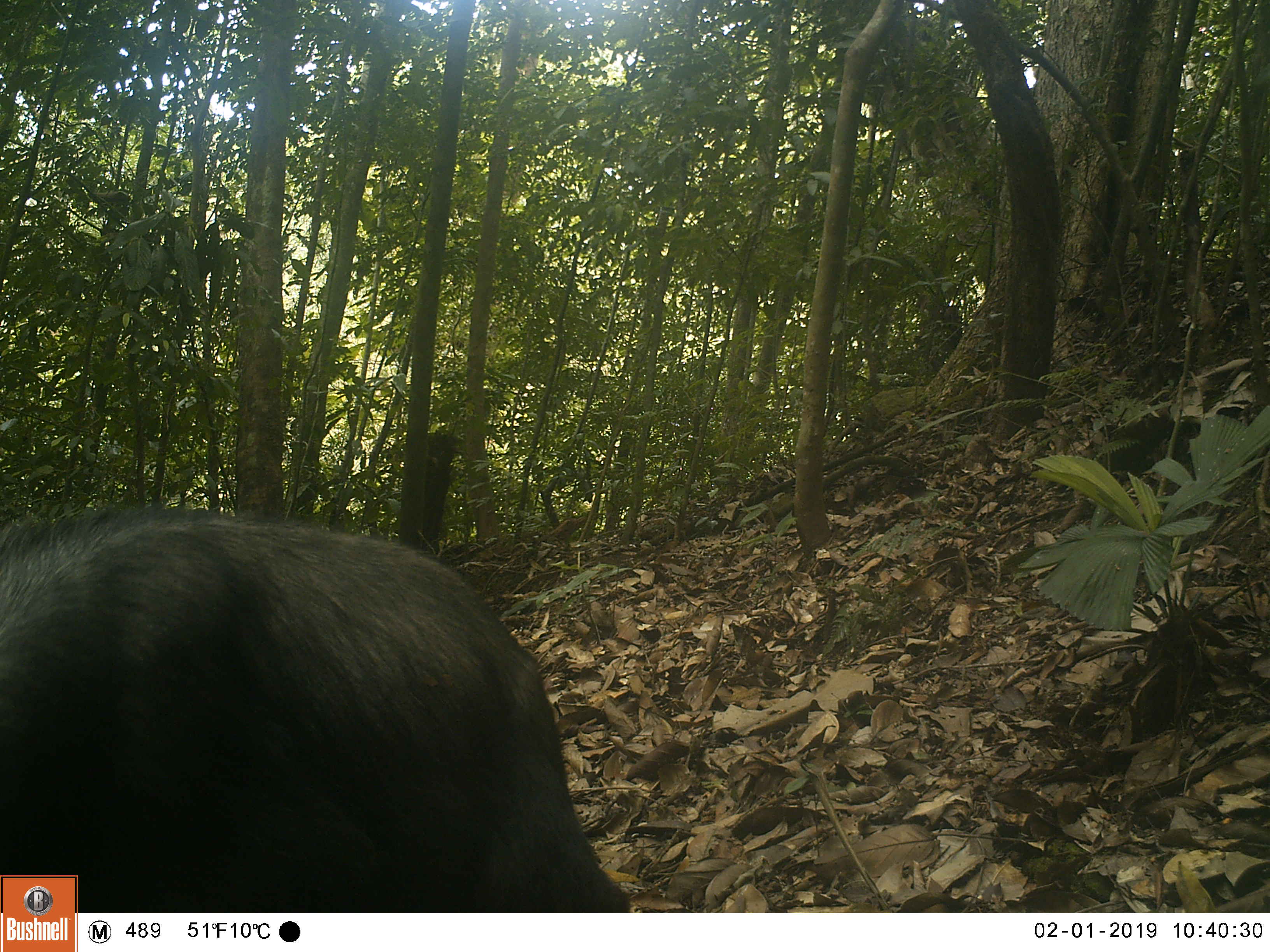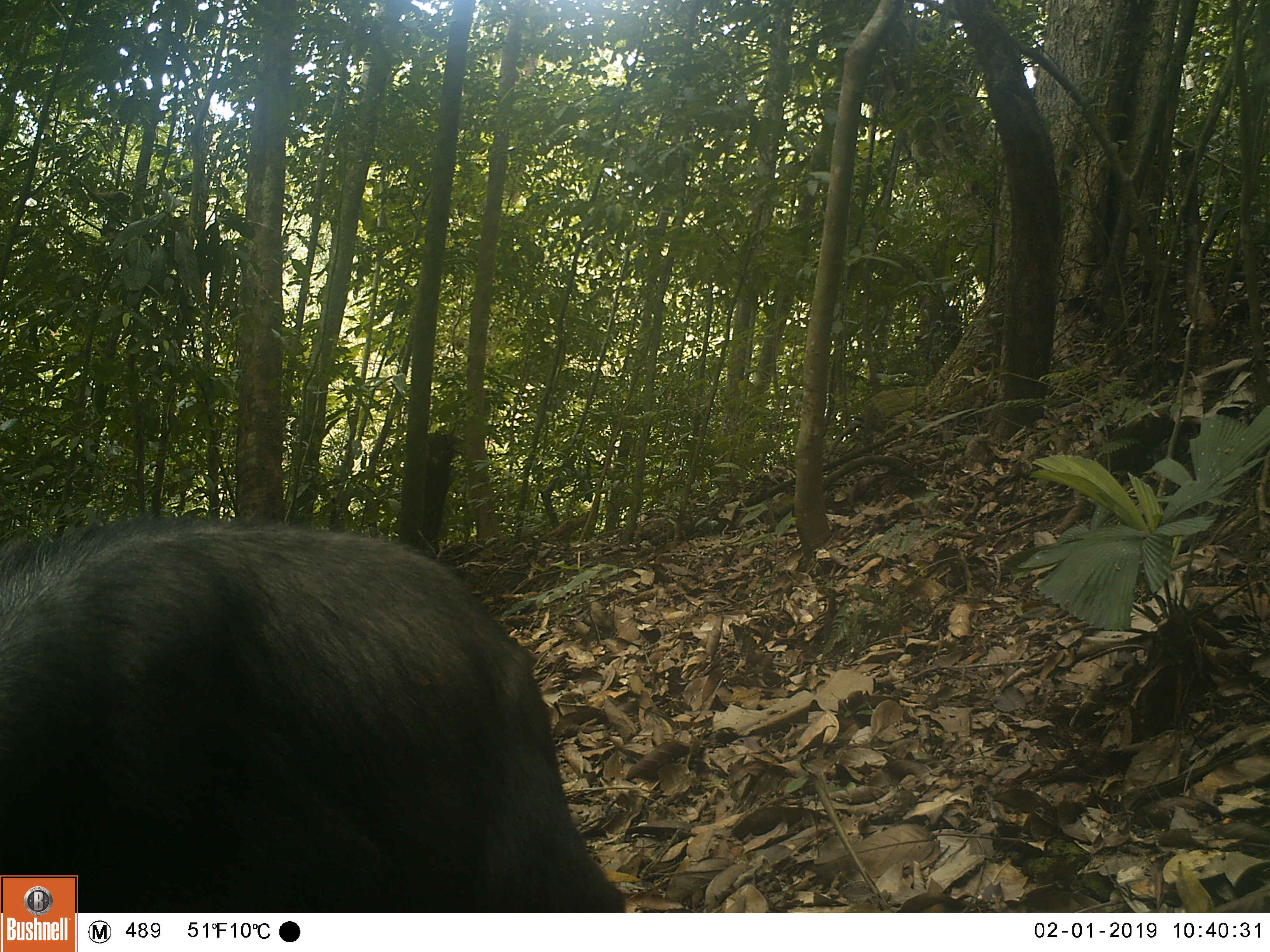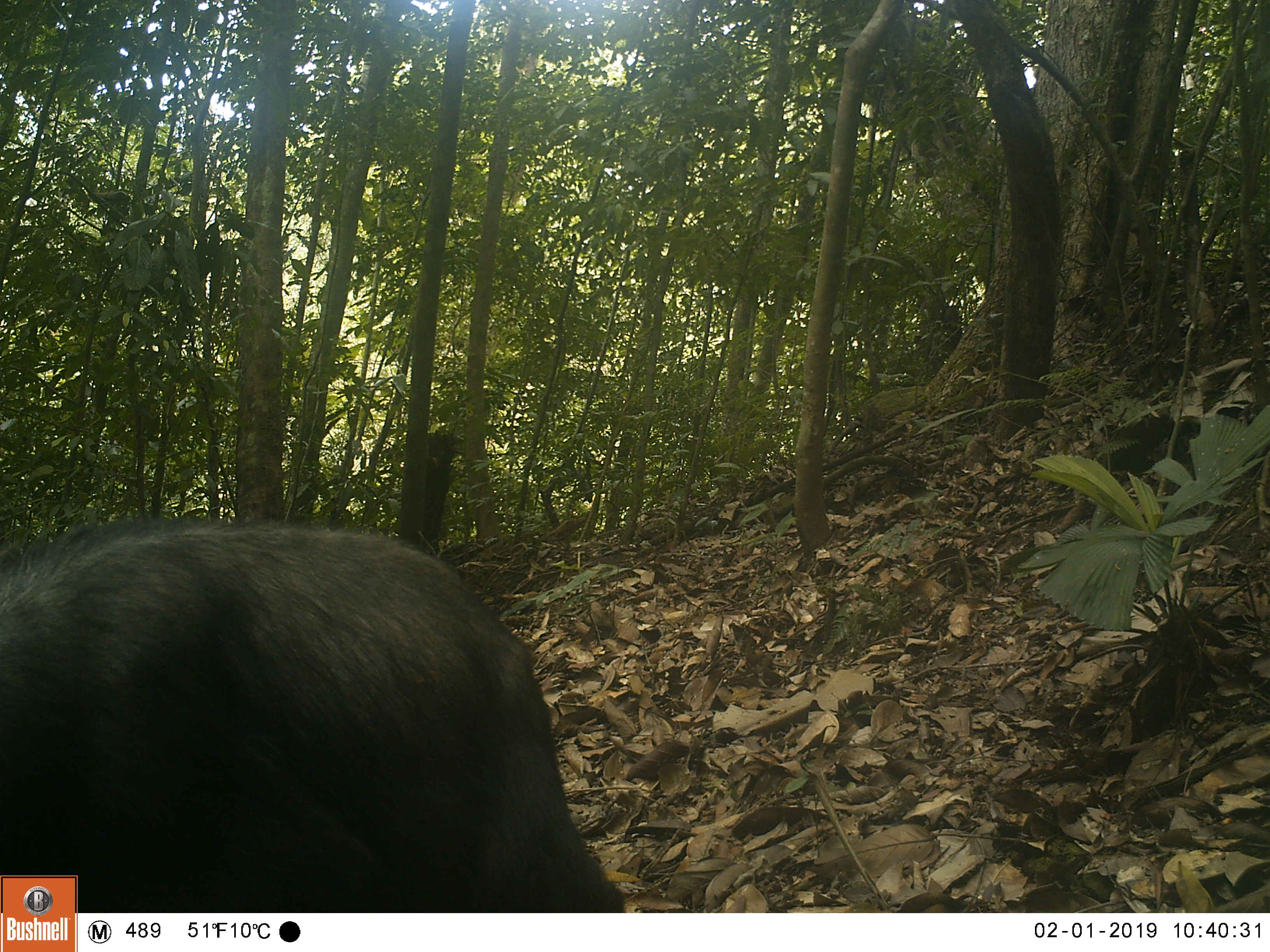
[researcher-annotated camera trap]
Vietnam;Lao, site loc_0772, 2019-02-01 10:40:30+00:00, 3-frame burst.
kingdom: Animalia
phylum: Chordata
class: Mammalia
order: Artiodactyla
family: Bovidae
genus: Capricornis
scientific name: Capricornis sumatraensis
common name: chinese serow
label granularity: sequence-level